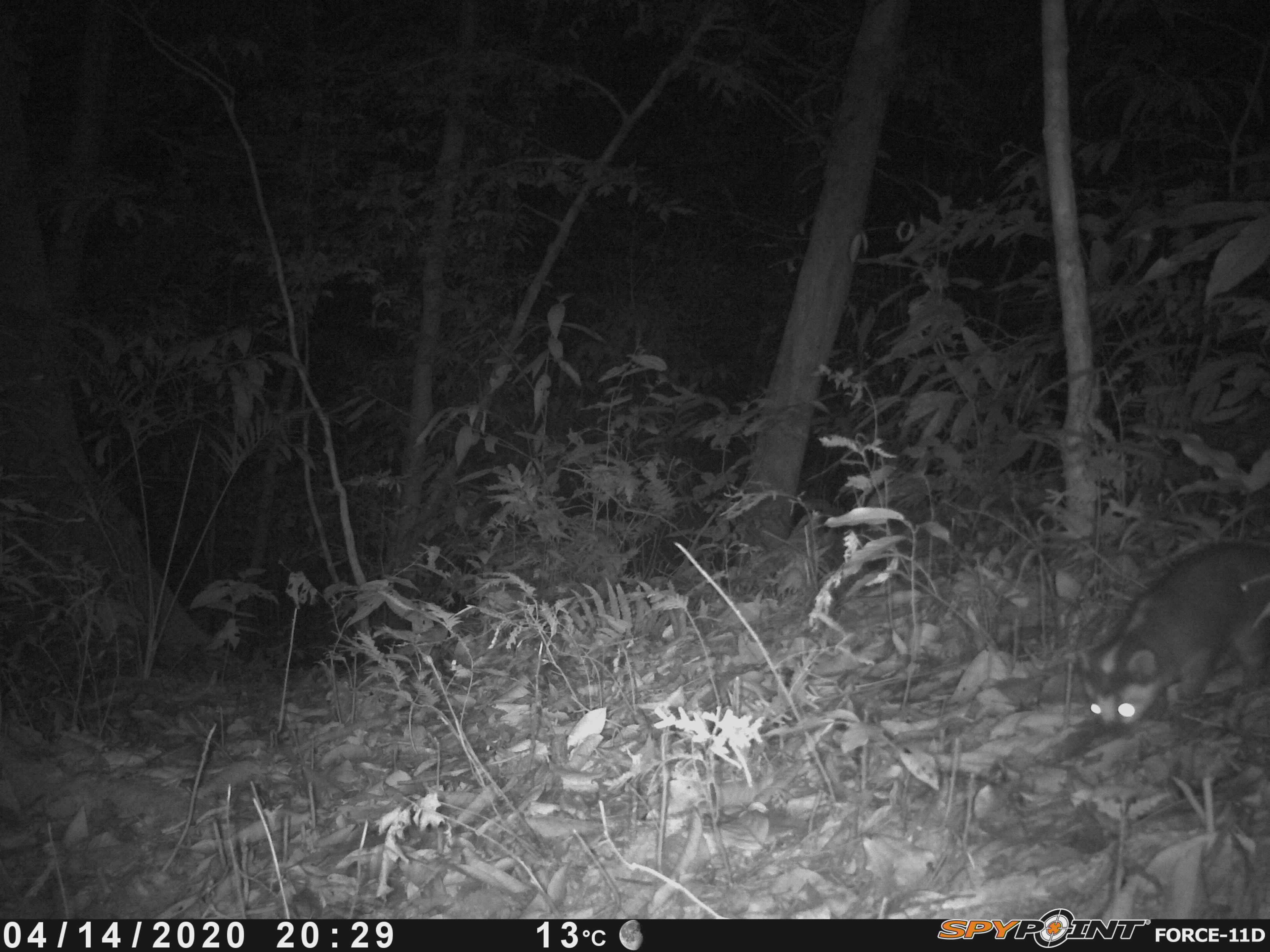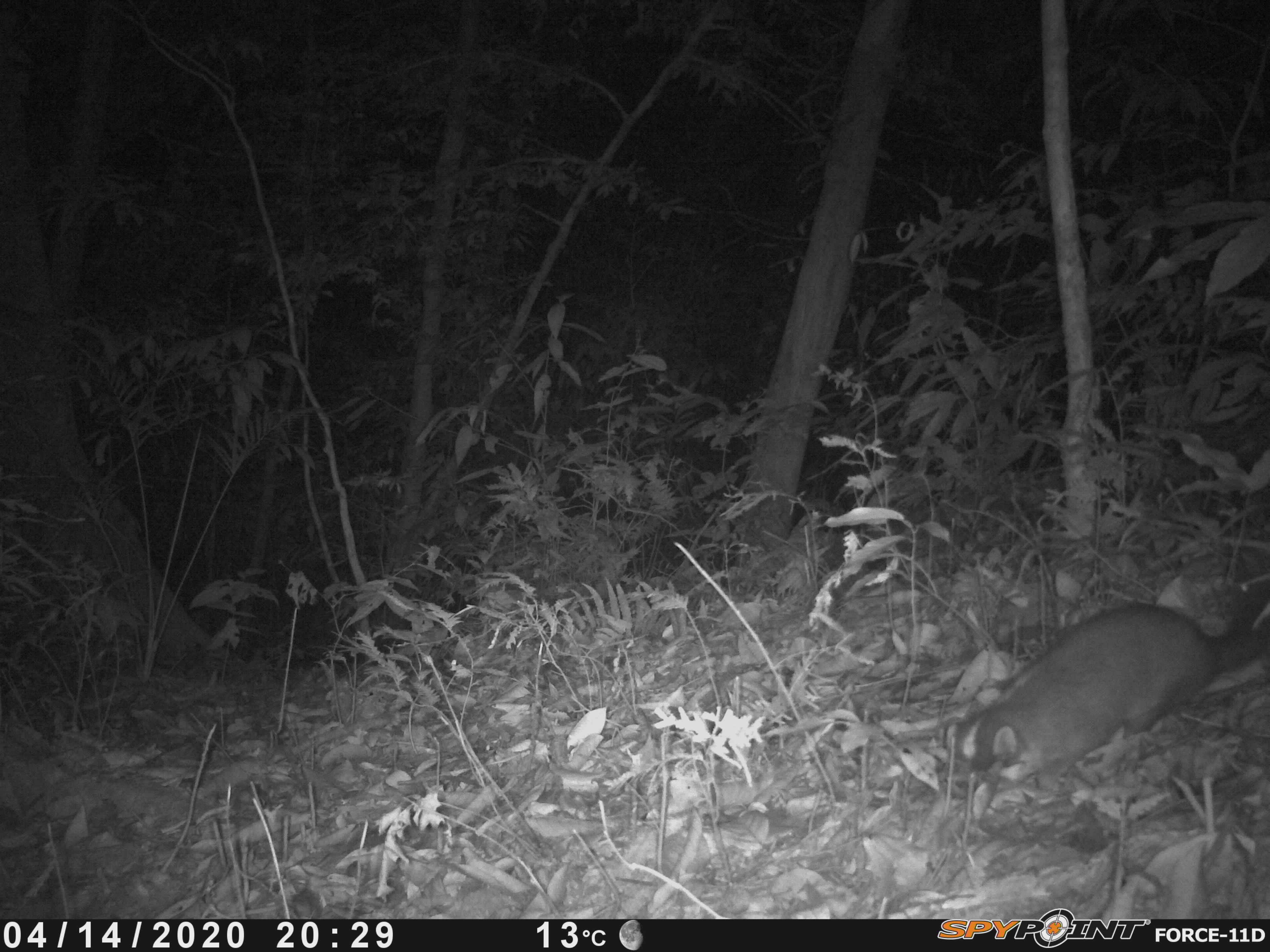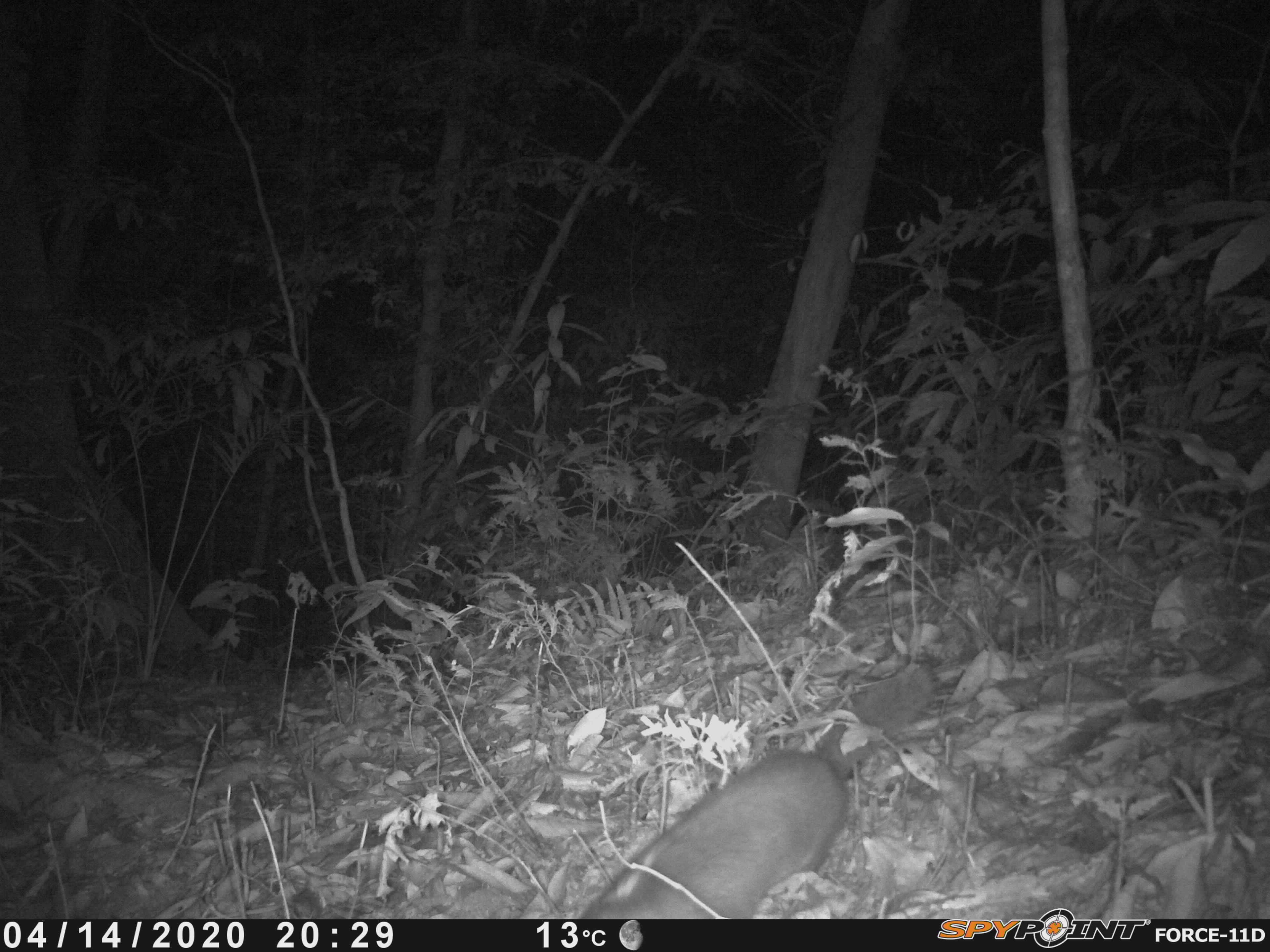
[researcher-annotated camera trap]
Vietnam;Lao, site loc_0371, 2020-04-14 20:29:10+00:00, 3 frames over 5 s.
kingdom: Animalia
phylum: Chordata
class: Mammalia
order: Carnivora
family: Mustelidae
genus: Melogale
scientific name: Melogale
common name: ferret badger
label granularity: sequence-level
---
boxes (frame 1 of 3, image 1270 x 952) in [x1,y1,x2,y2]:
ferret badger: [1073,540,1268,732]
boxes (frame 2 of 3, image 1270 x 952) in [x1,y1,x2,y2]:
ferret badger: [954,575,1270,797]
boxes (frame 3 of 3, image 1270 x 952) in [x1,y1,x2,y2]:
ferret badger: [574,660,939,919]